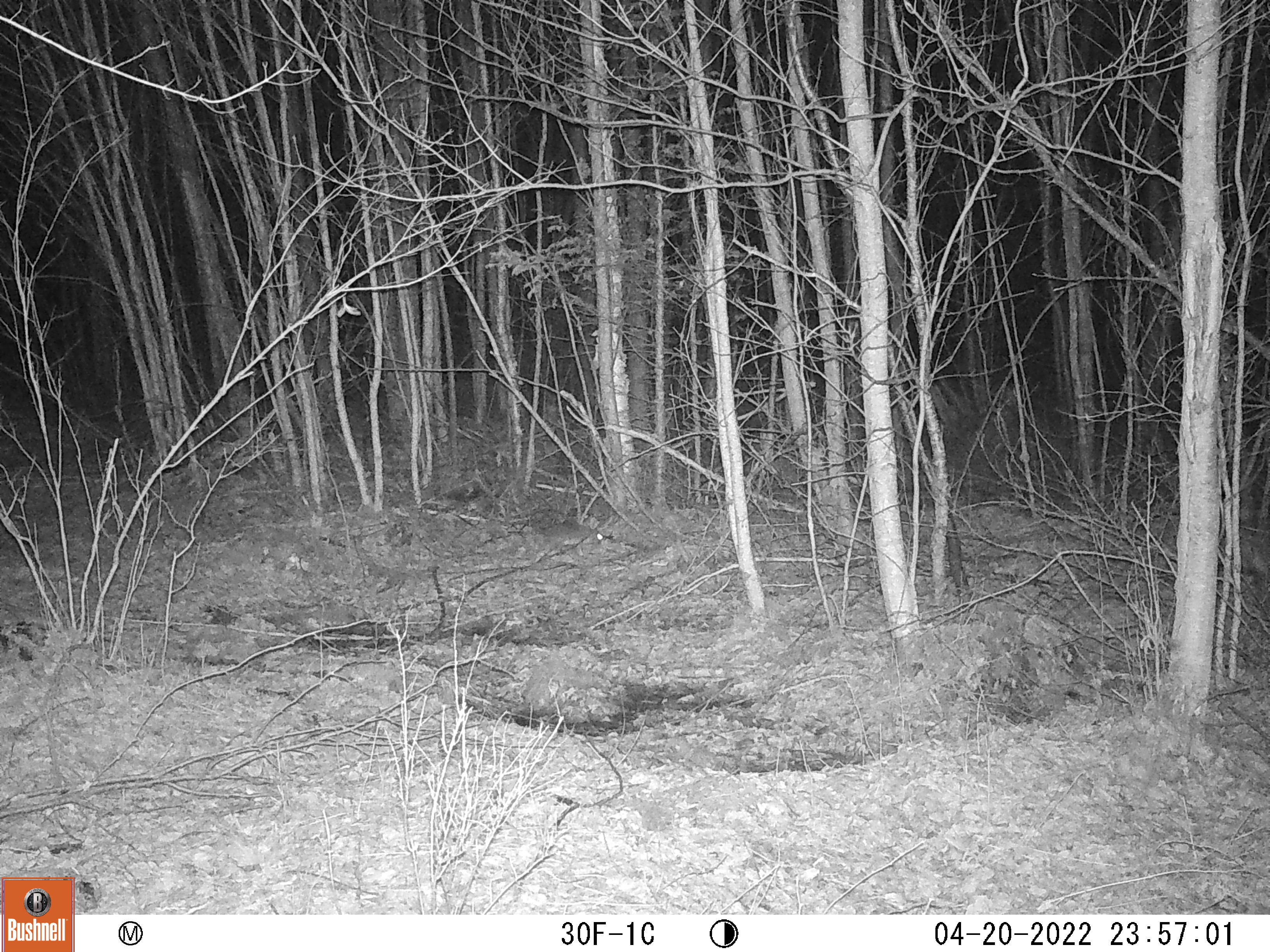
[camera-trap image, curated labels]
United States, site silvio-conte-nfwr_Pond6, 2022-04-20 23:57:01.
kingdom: Animalia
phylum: Chordata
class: Mammalia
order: Lagomorpha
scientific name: Lagomorpha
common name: rabbit or hare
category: rabbit or hare sp.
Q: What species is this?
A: Rabbit or hare sp. (rabbit or hare) (Lagomorpha).